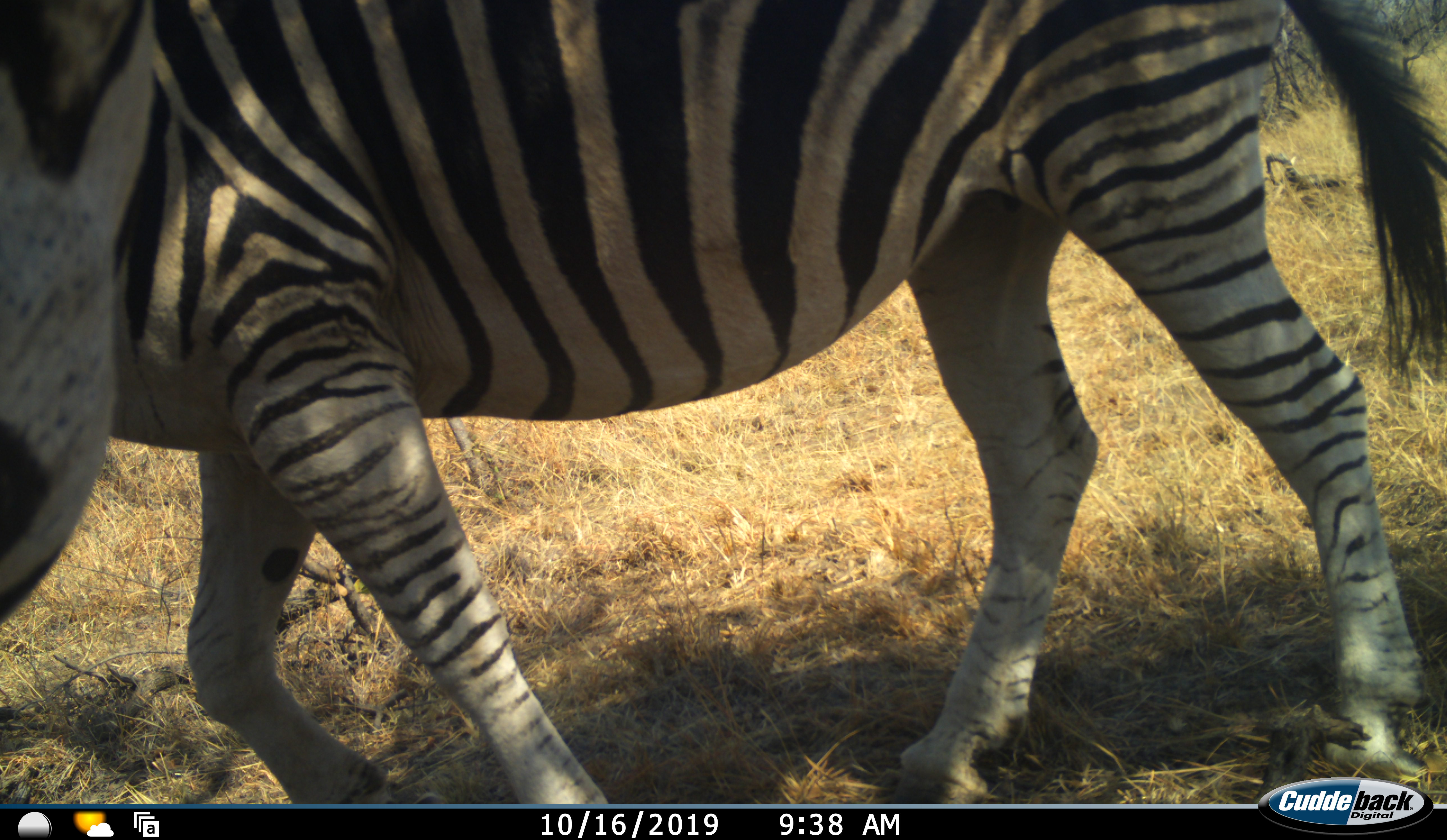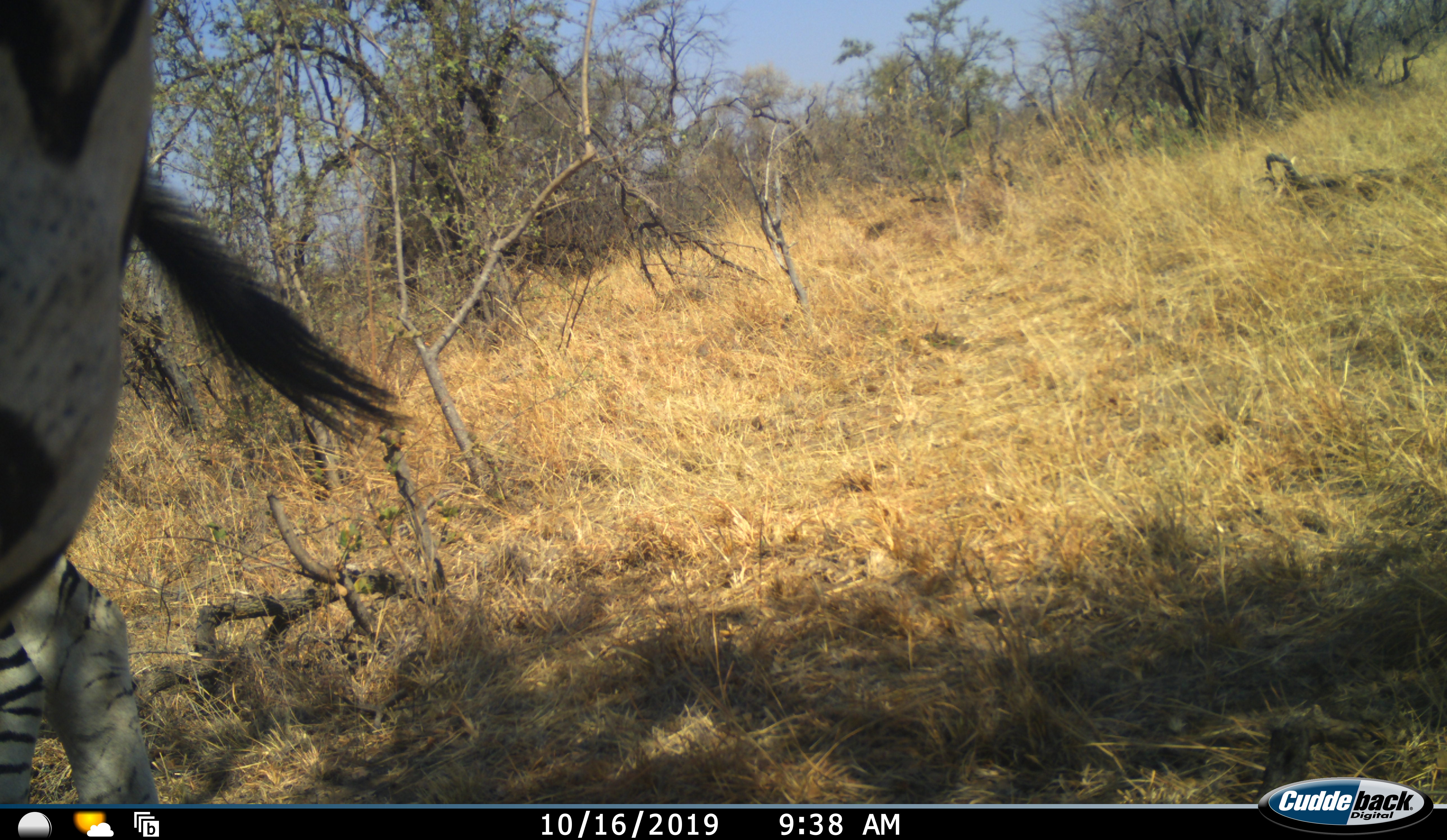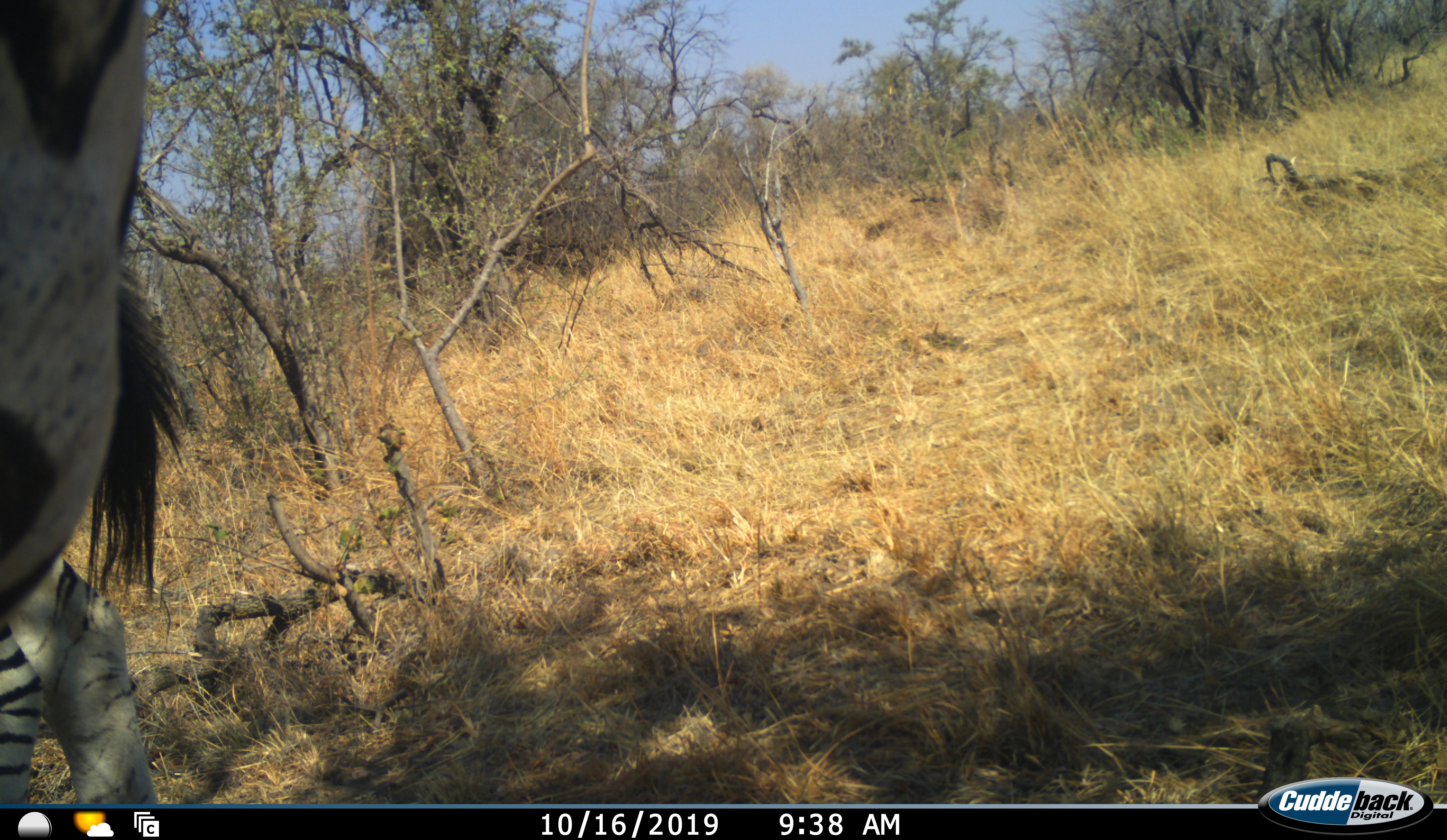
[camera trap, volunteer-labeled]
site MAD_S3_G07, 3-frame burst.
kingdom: Animalia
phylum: Chordata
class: Mammalia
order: Perissodactyla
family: Equidae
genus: Equus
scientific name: Equus quagga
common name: plains zebra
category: zebraplains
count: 2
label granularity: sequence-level